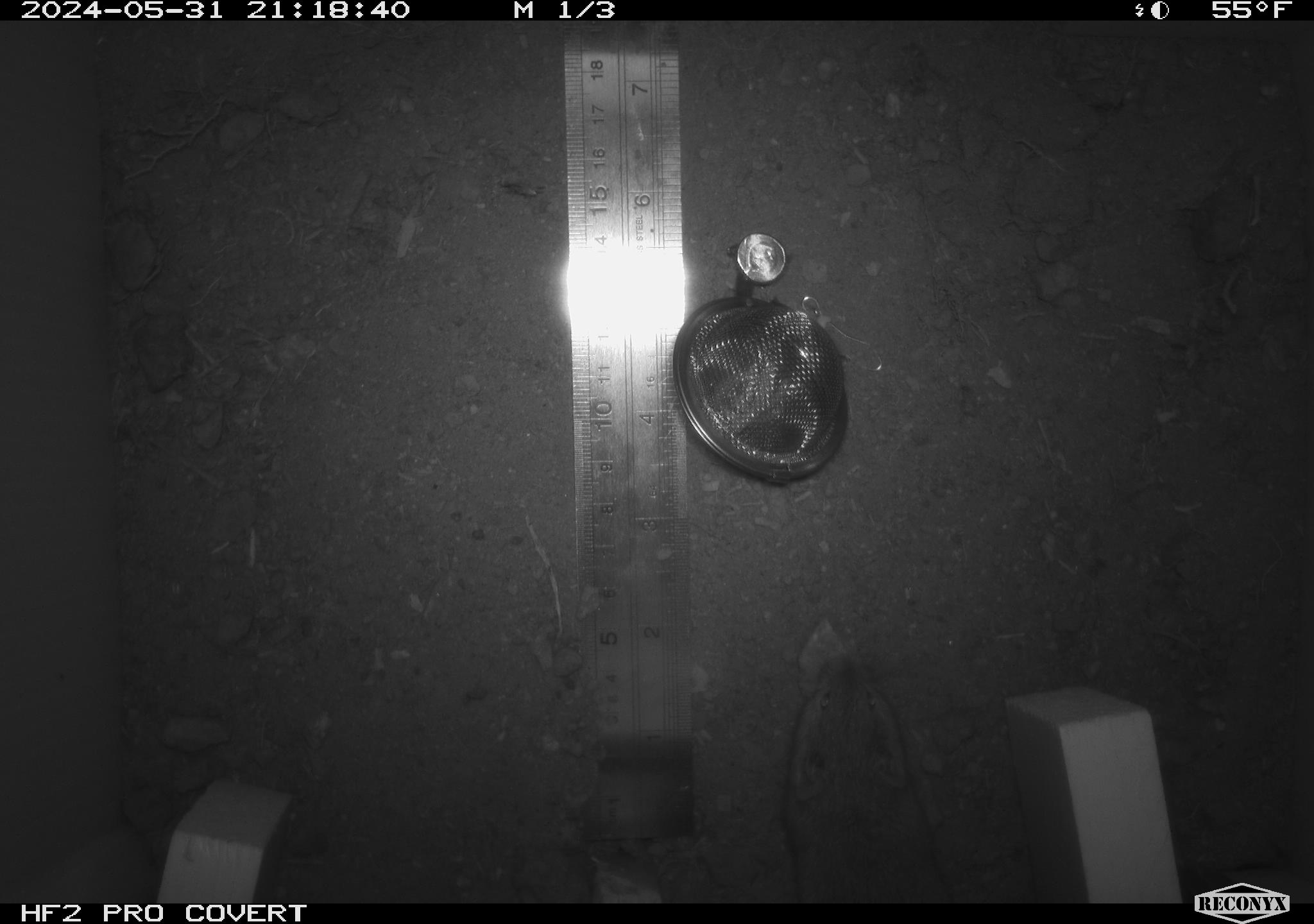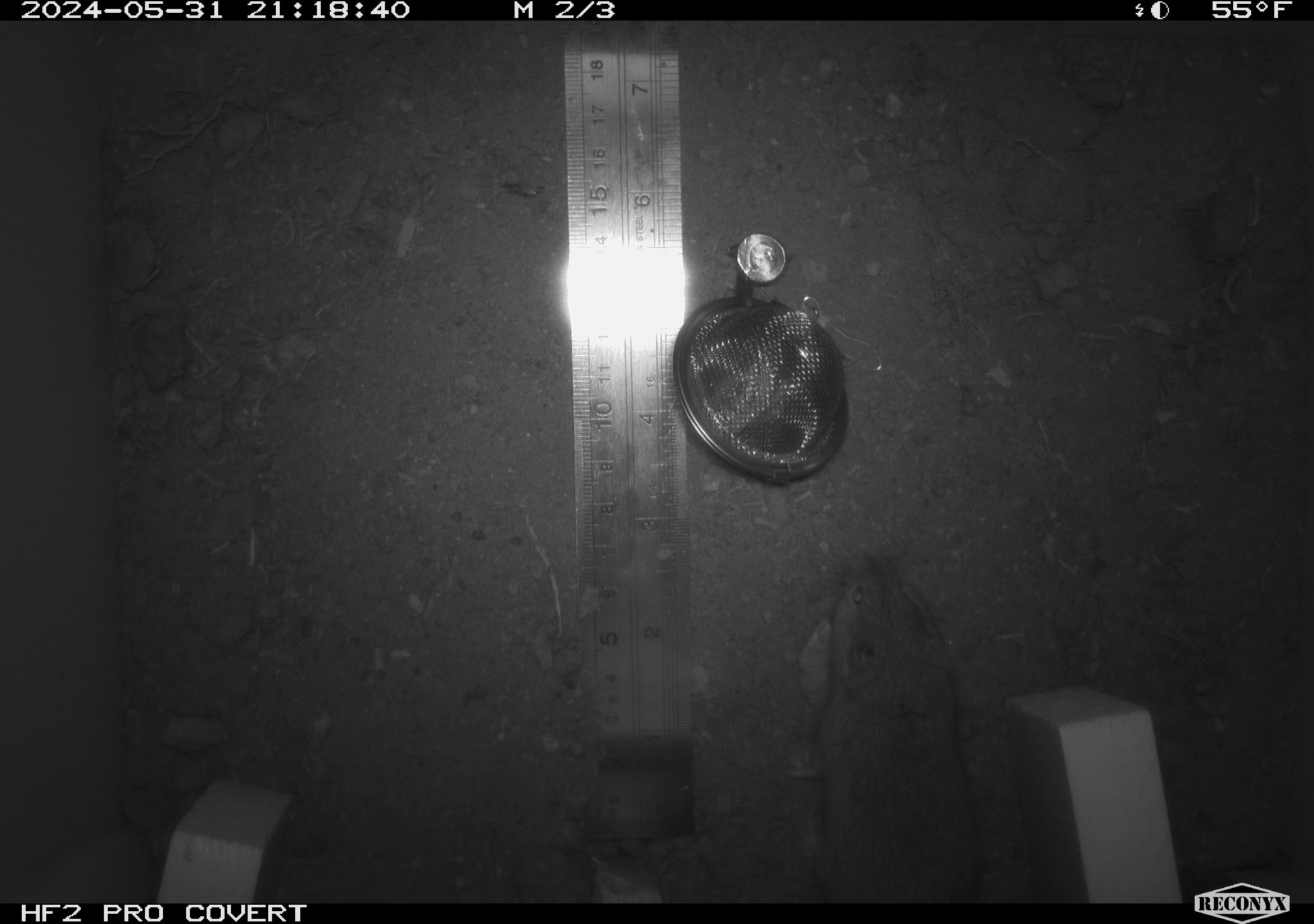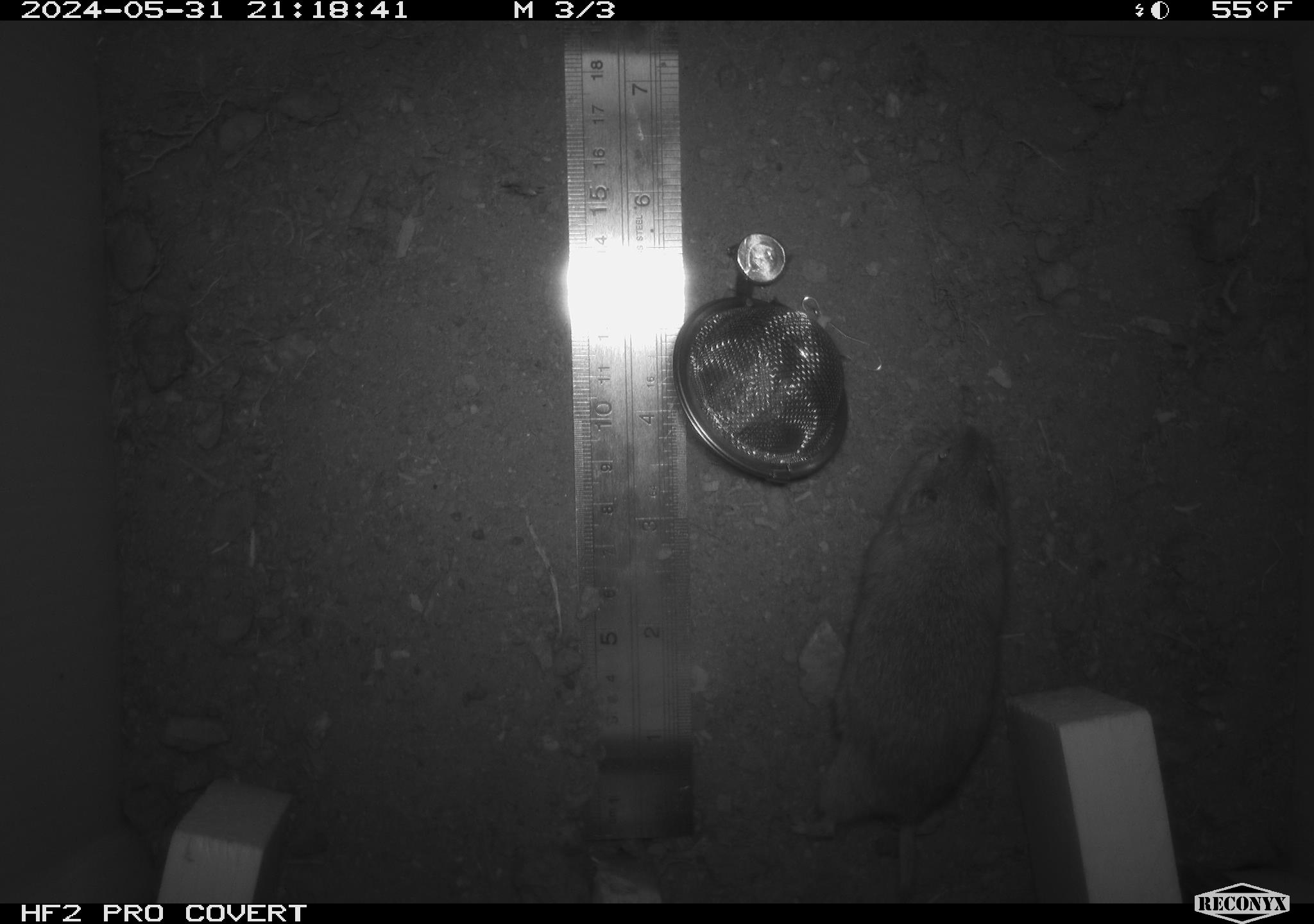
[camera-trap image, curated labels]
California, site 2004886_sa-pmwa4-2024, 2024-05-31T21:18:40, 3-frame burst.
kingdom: Animalia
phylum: Chordata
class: Mammalia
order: Rodentia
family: Cricetidae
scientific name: Arvicolinae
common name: voles, lemmings, and muskrats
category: arvicolinae subfamily